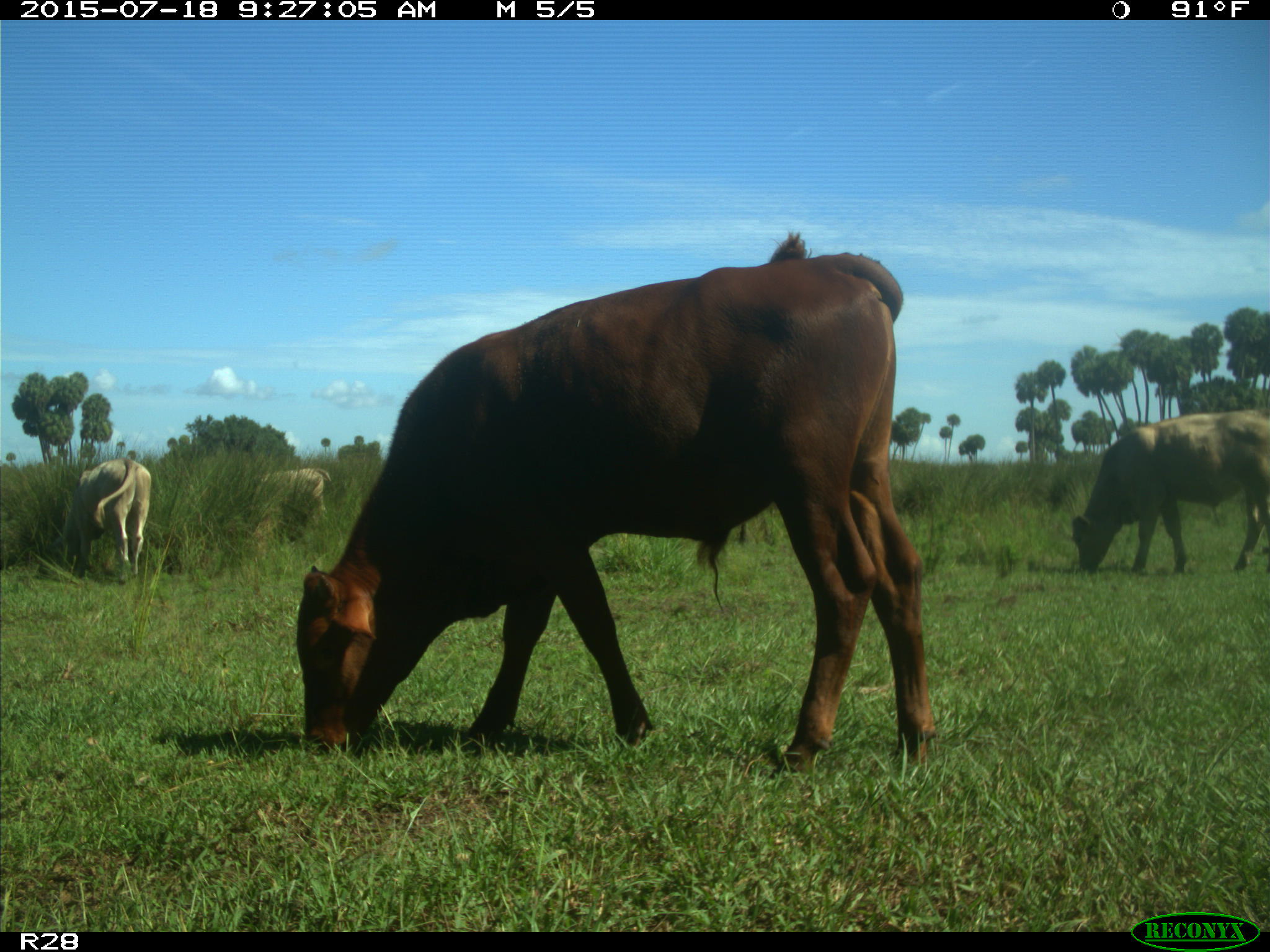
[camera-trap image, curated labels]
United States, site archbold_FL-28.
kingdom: Animalia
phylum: Chordata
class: Mammalia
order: Artiodactyla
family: Bovidae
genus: Bos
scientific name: Bos taurus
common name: domestic cow